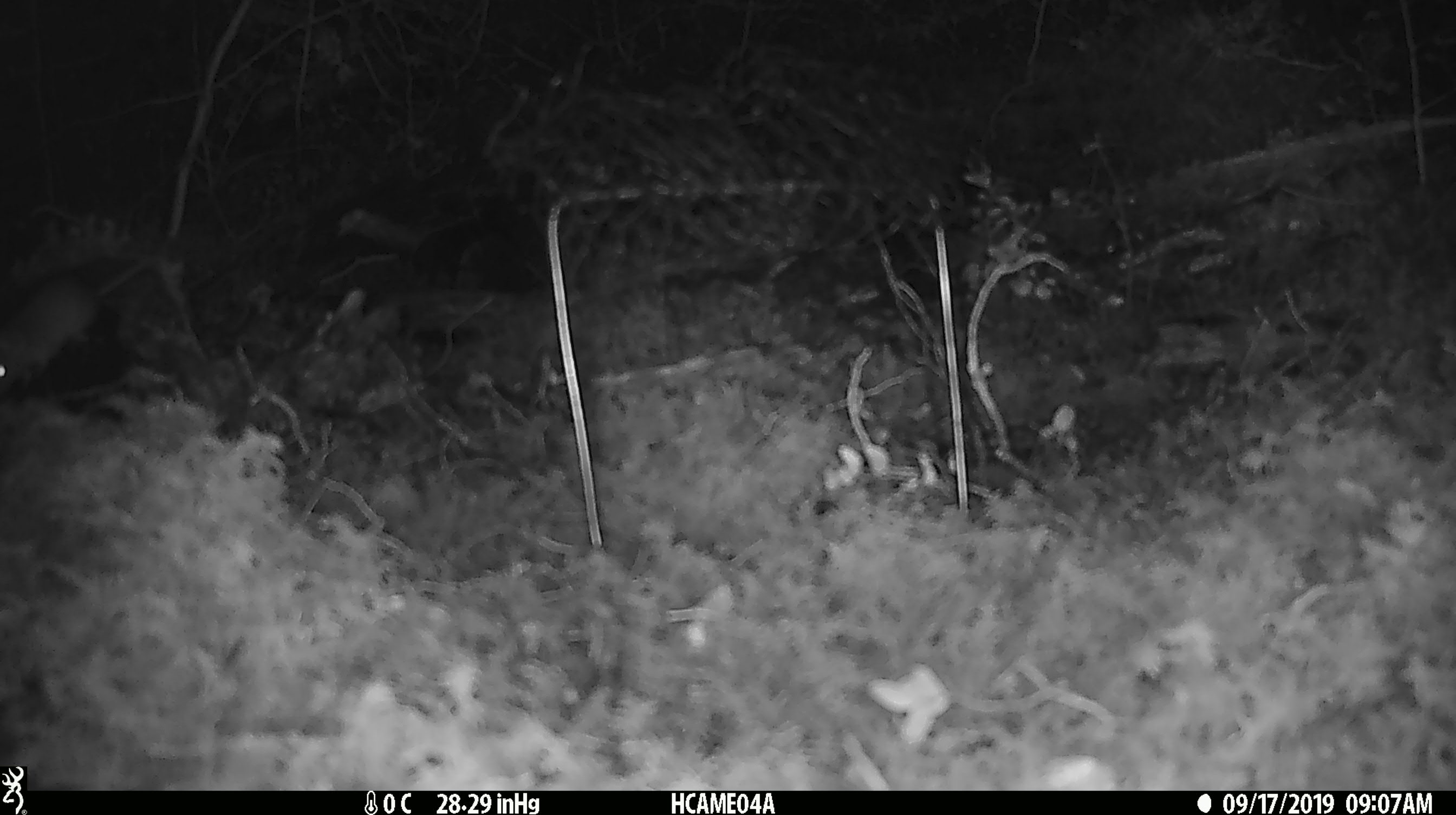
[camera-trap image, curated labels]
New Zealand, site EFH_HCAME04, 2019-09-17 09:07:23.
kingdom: Animalia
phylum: Chordata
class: Mammalia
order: Rodentia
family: Muridae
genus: Mus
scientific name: Mus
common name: mouse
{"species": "mouse (Mus)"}